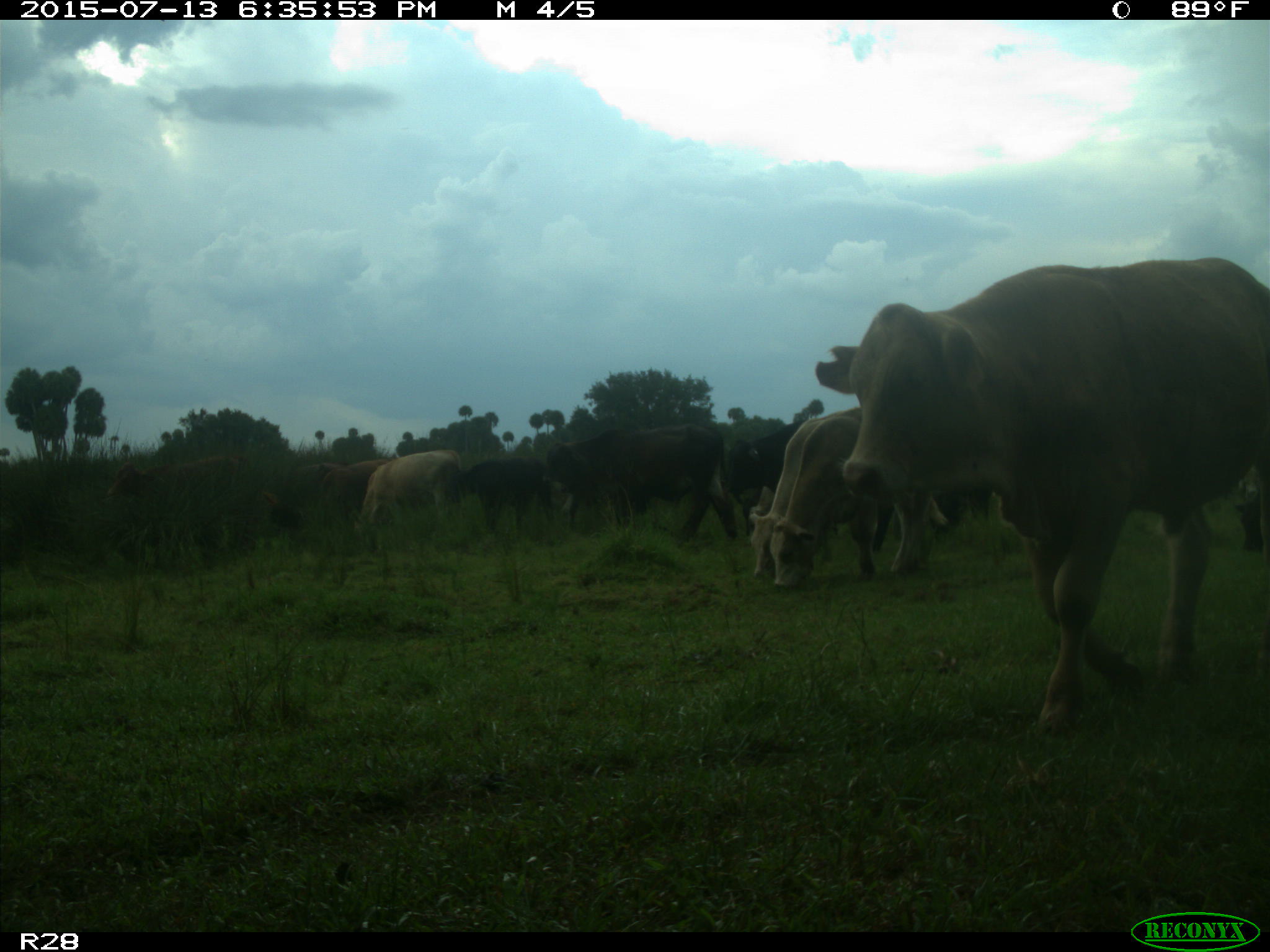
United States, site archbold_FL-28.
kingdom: Animalia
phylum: Chordata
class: Mammalia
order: Artiodactyla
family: Bovidae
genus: Bos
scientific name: Bos taurus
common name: domestic cow